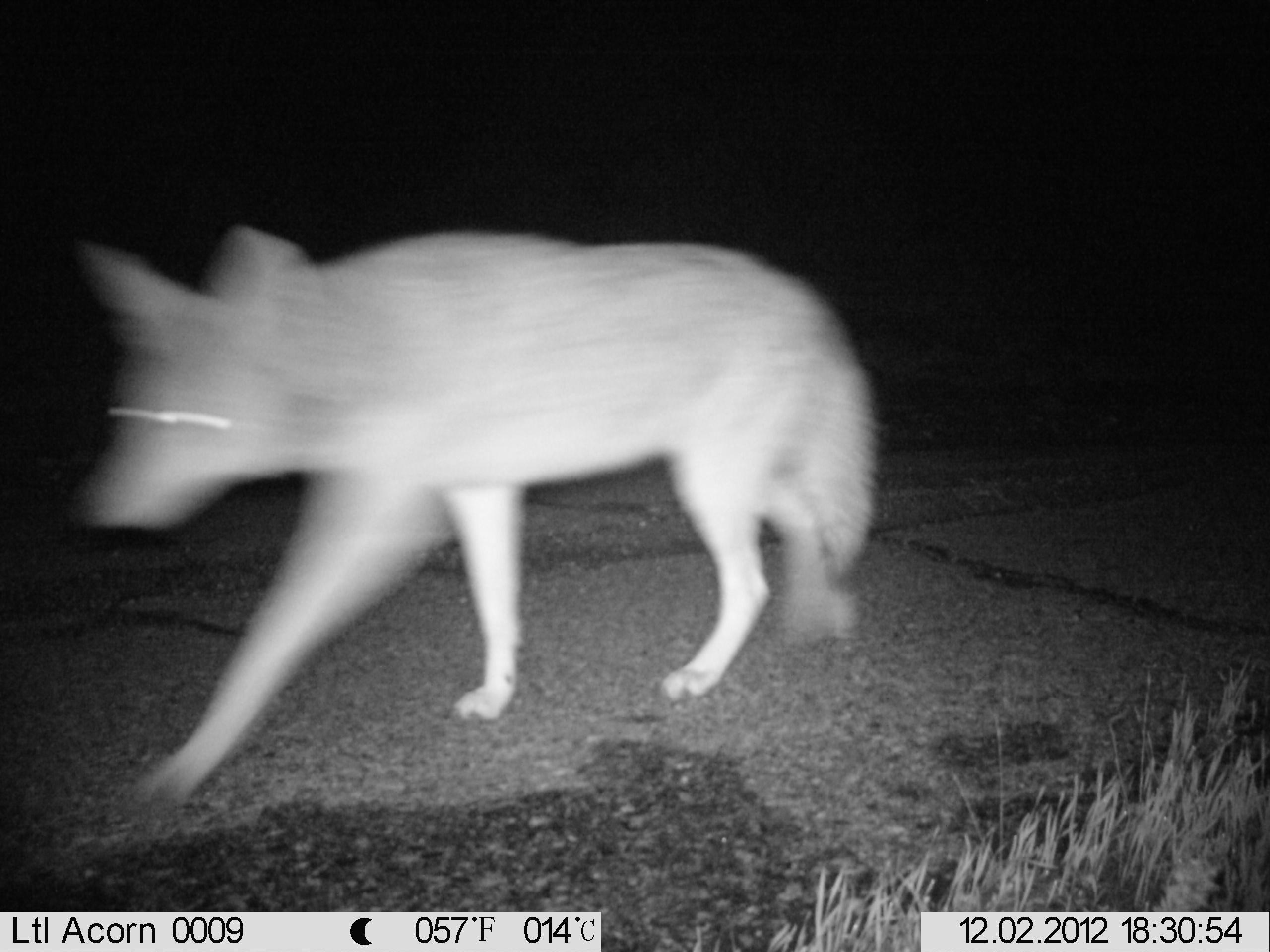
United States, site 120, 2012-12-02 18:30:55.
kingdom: Animalia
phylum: Chordata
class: Mammalia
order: Carnivora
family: Canidae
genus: Canis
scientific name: Canis latrans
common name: coyote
Coyote (Canis latrans).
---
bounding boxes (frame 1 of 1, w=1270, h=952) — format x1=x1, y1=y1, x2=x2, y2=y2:
coyote: x1=67, y1=195, x2=919, y2=836